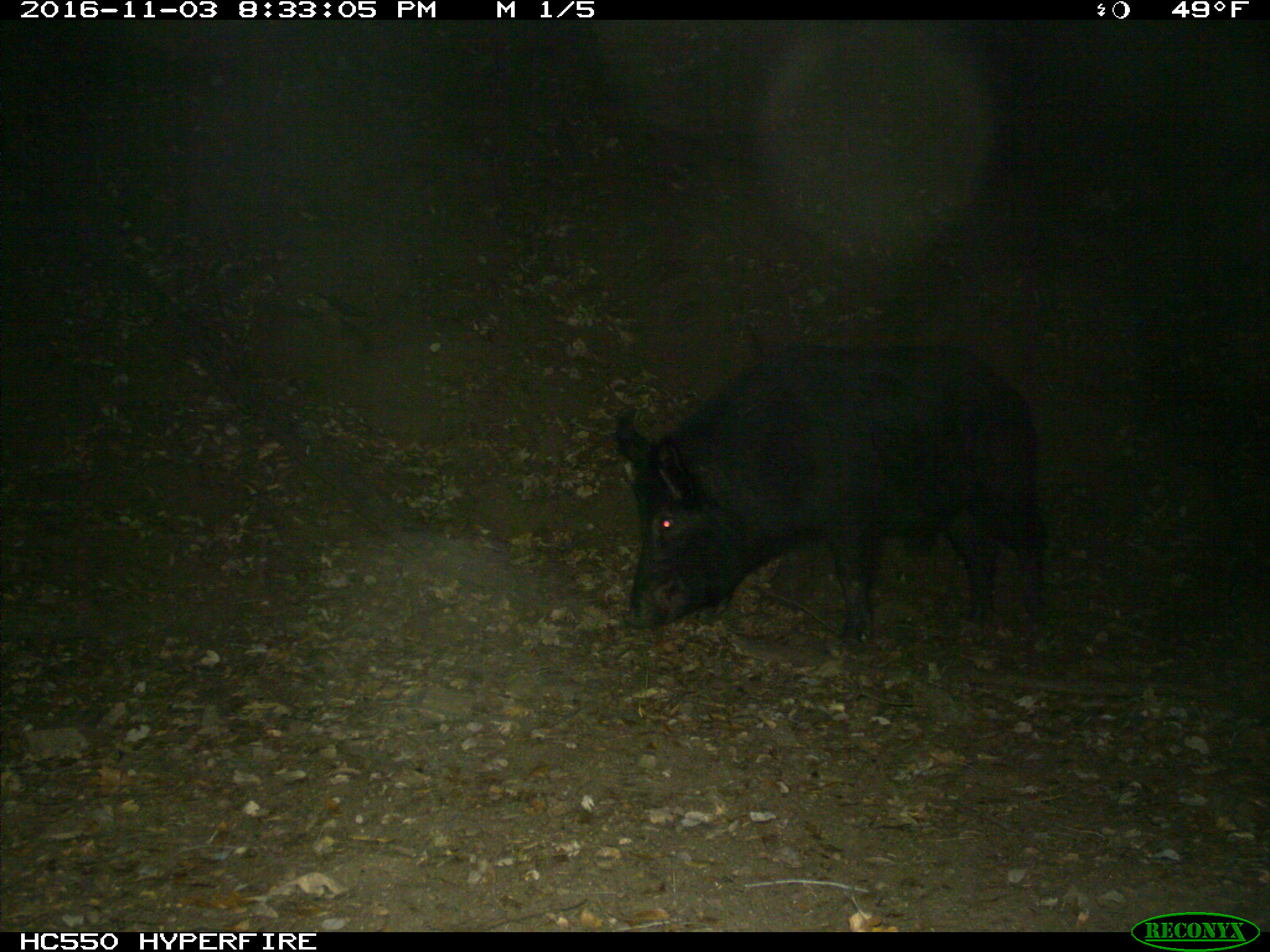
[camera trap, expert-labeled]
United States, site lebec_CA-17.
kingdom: Animalia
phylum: Chordata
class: Mammalia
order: Artiodactyla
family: Suidae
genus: Sus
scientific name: Sus scrofa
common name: wild boar